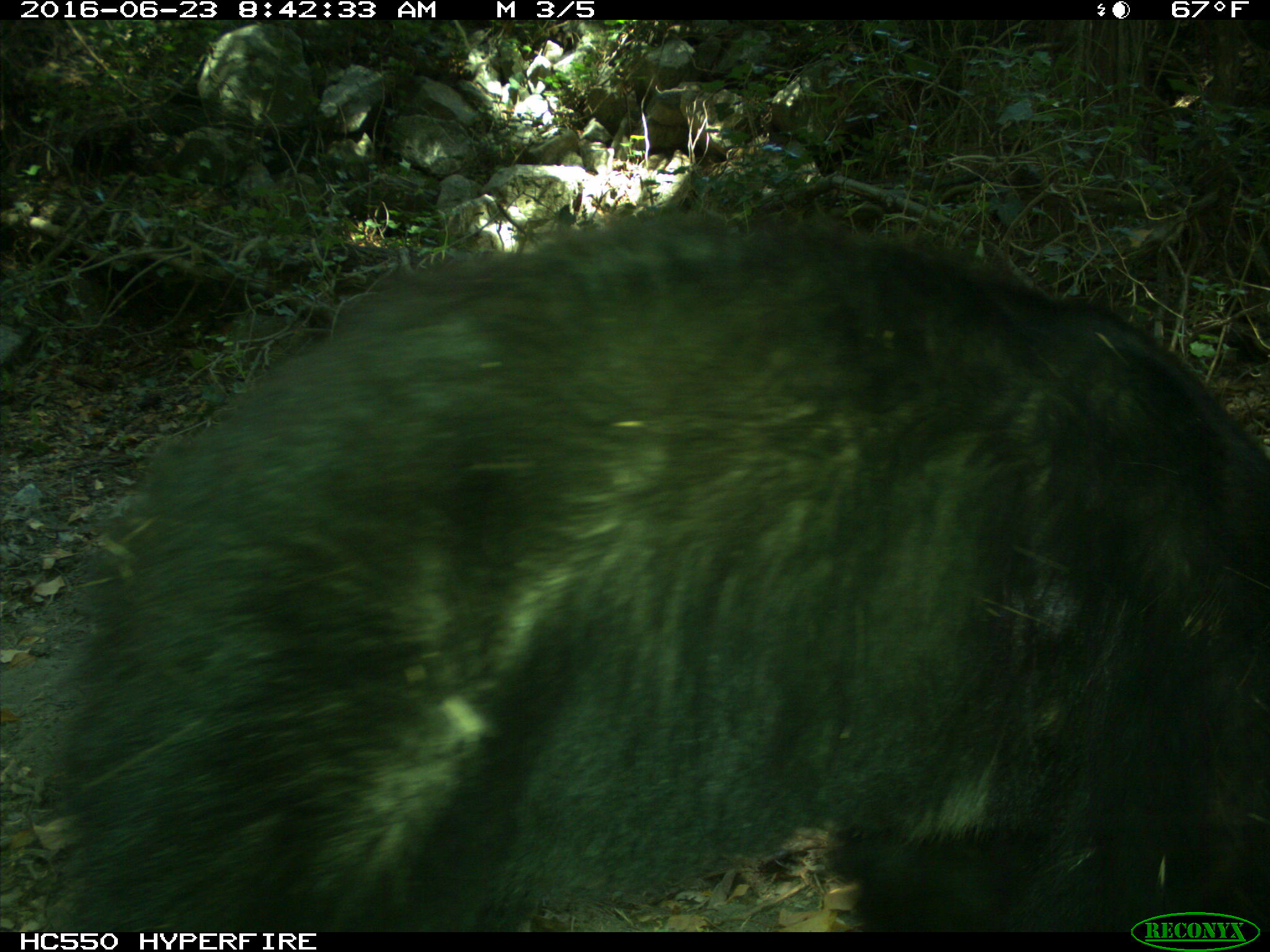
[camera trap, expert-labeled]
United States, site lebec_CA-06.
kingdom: Animalia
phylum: Chordata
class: Mammalia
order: Carnivora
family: Ursidae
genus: Ursus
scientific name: Ursus americanus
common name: american black bear